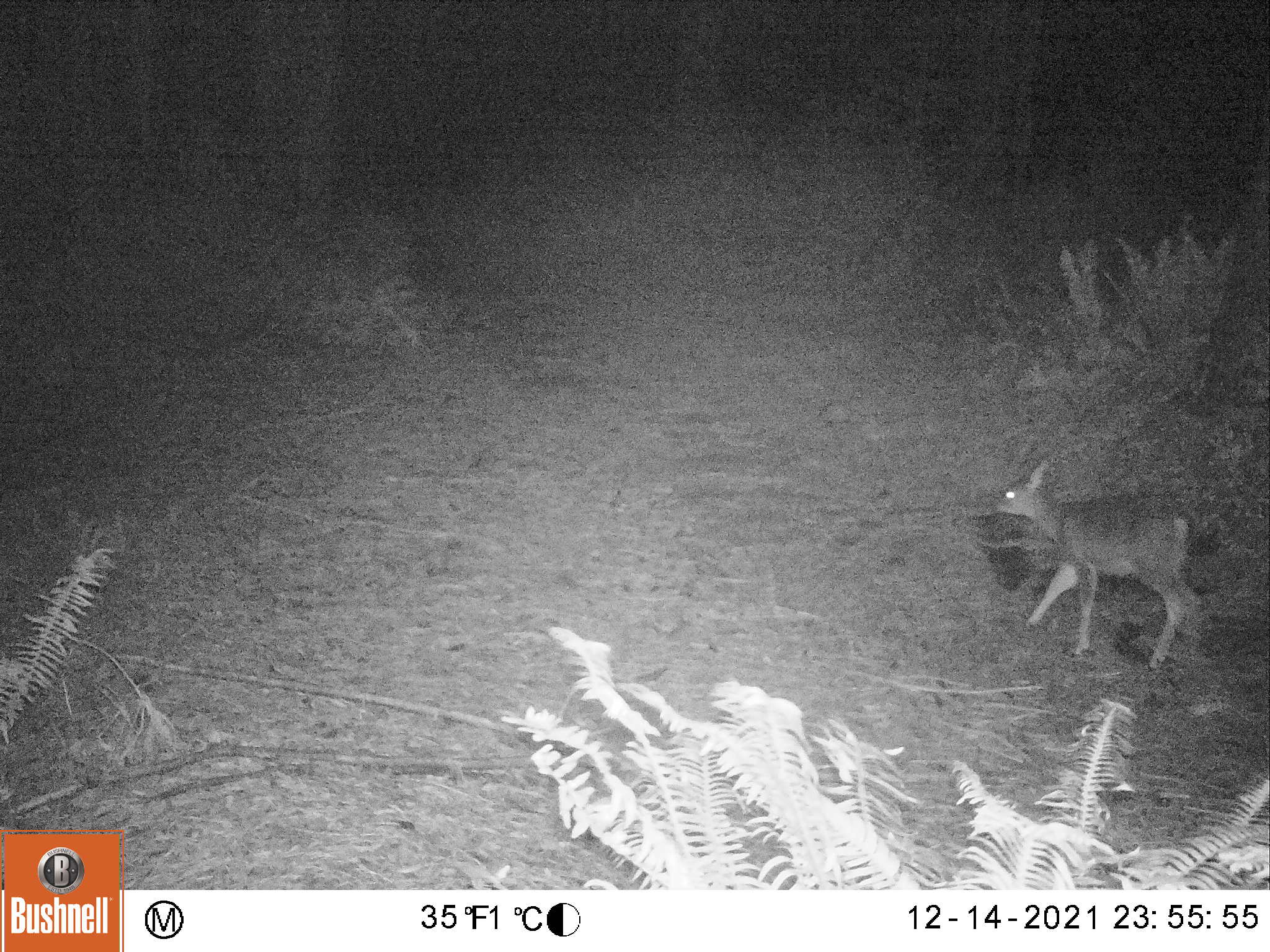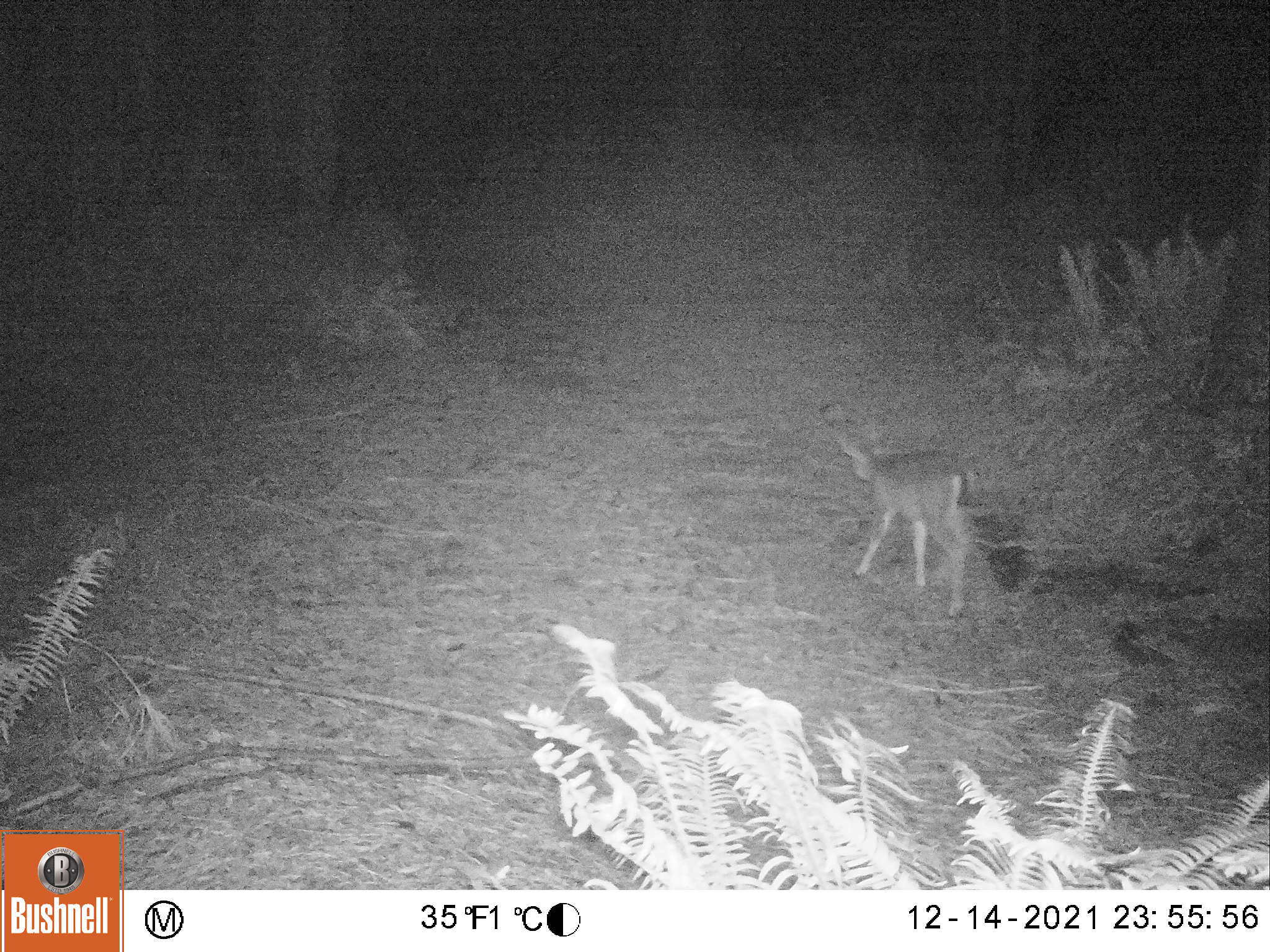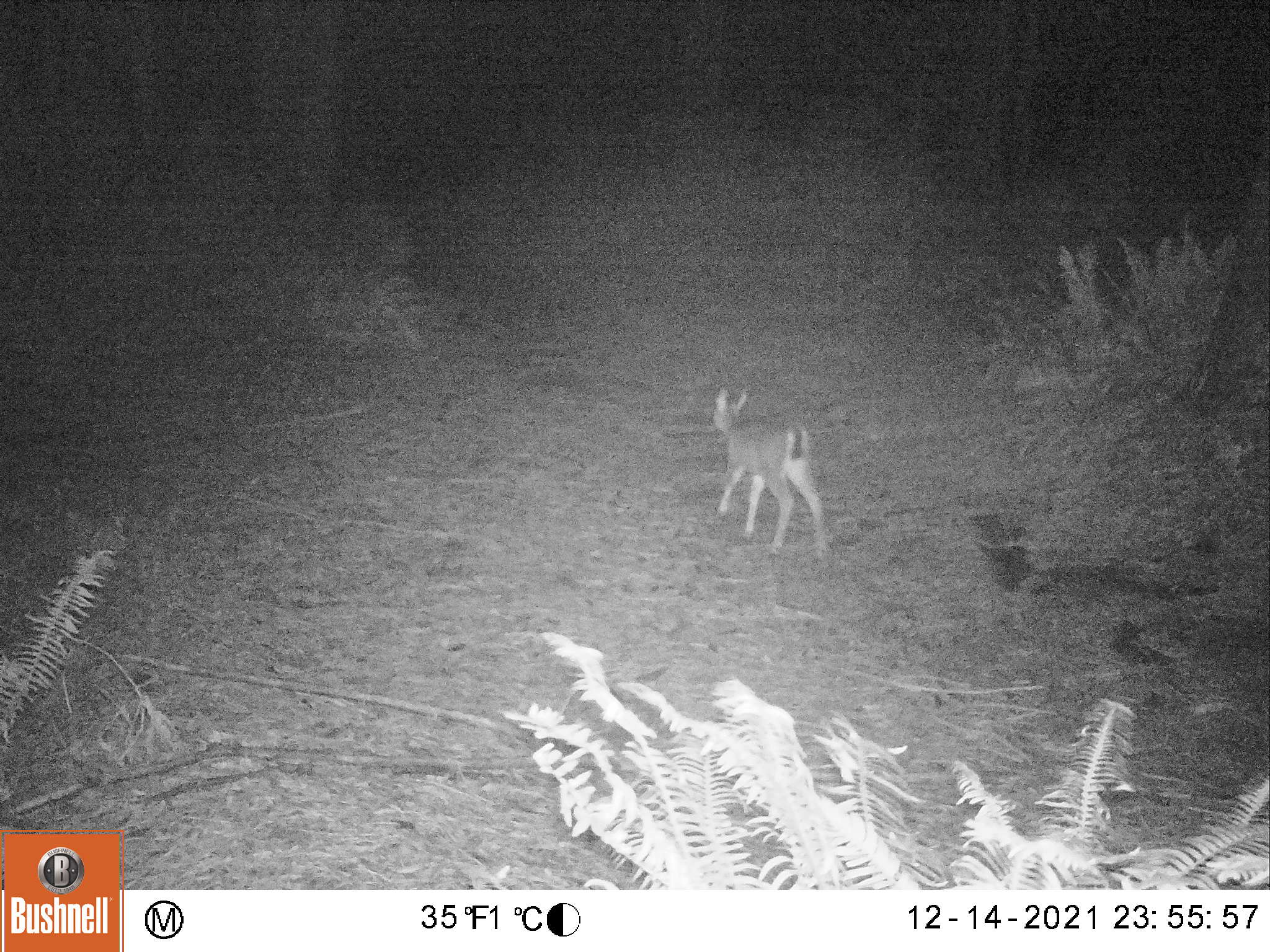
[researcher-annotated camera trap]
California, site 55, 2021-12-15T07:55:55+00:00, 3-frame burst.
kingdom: Animalia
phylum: Chordata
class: Mammalia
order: Artiodactyla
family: Cervidae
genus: Odocoileus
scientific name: Odocoileus hemionus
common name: mule deer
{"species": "mule deer (Odocoileus hemionus)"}